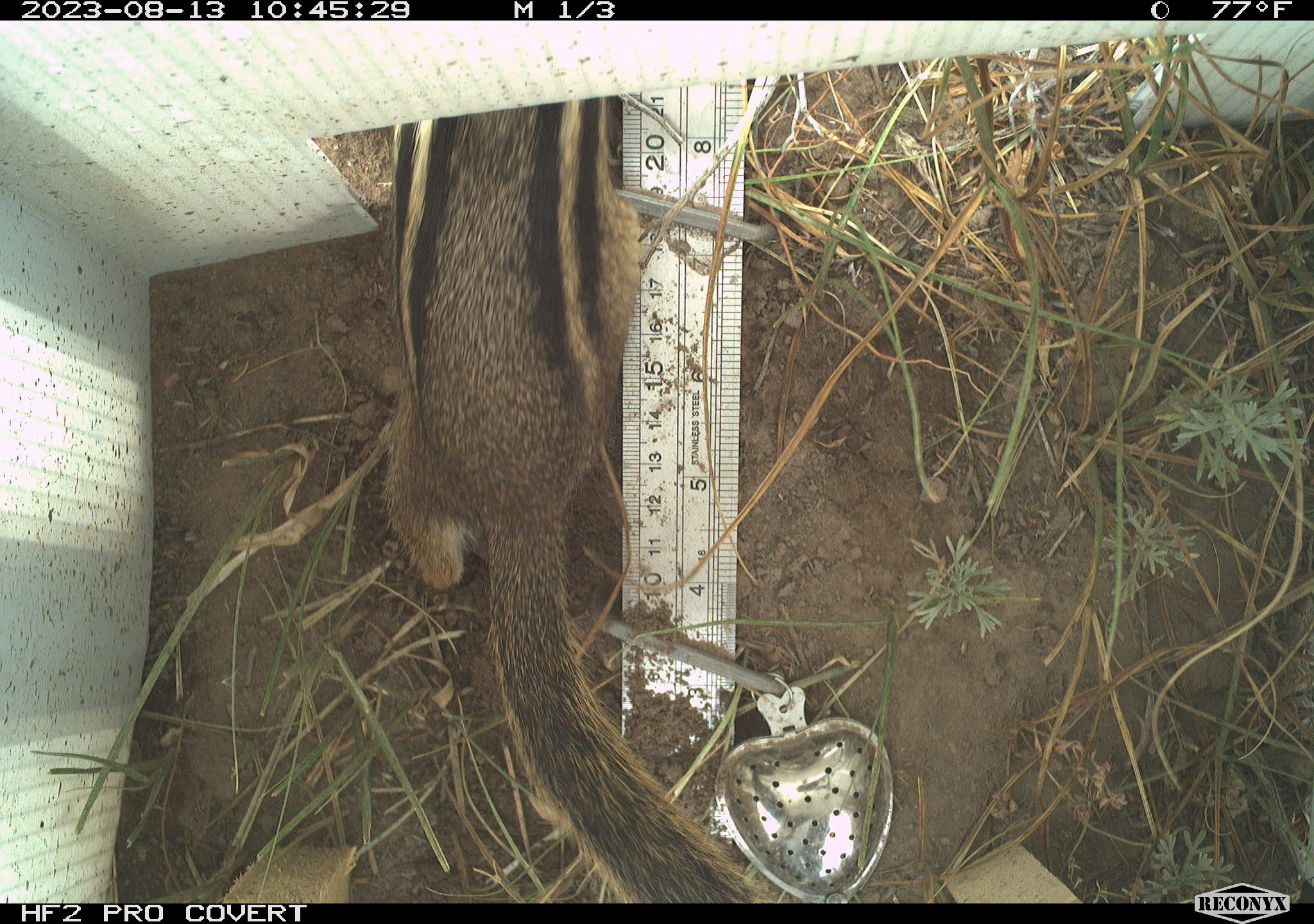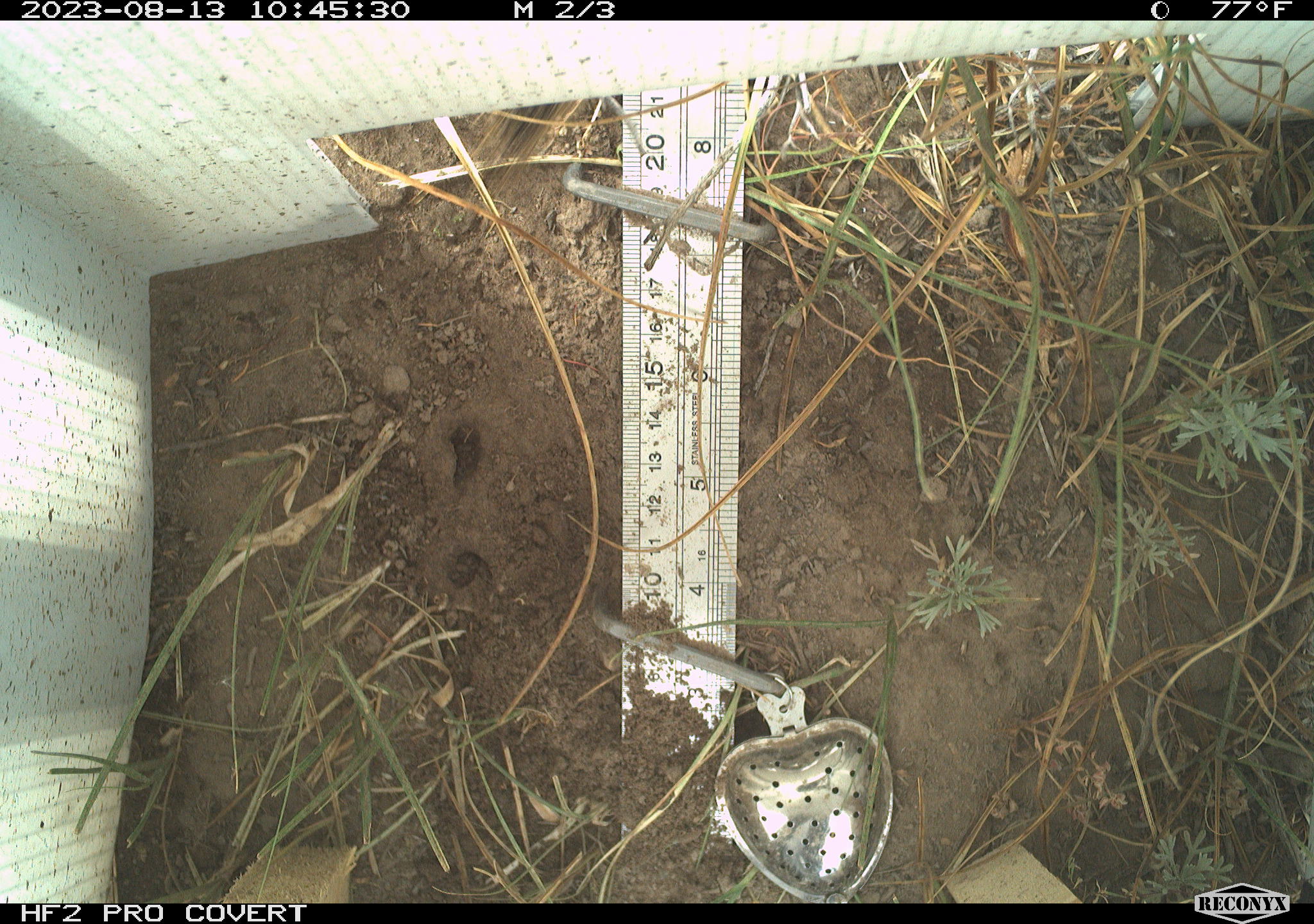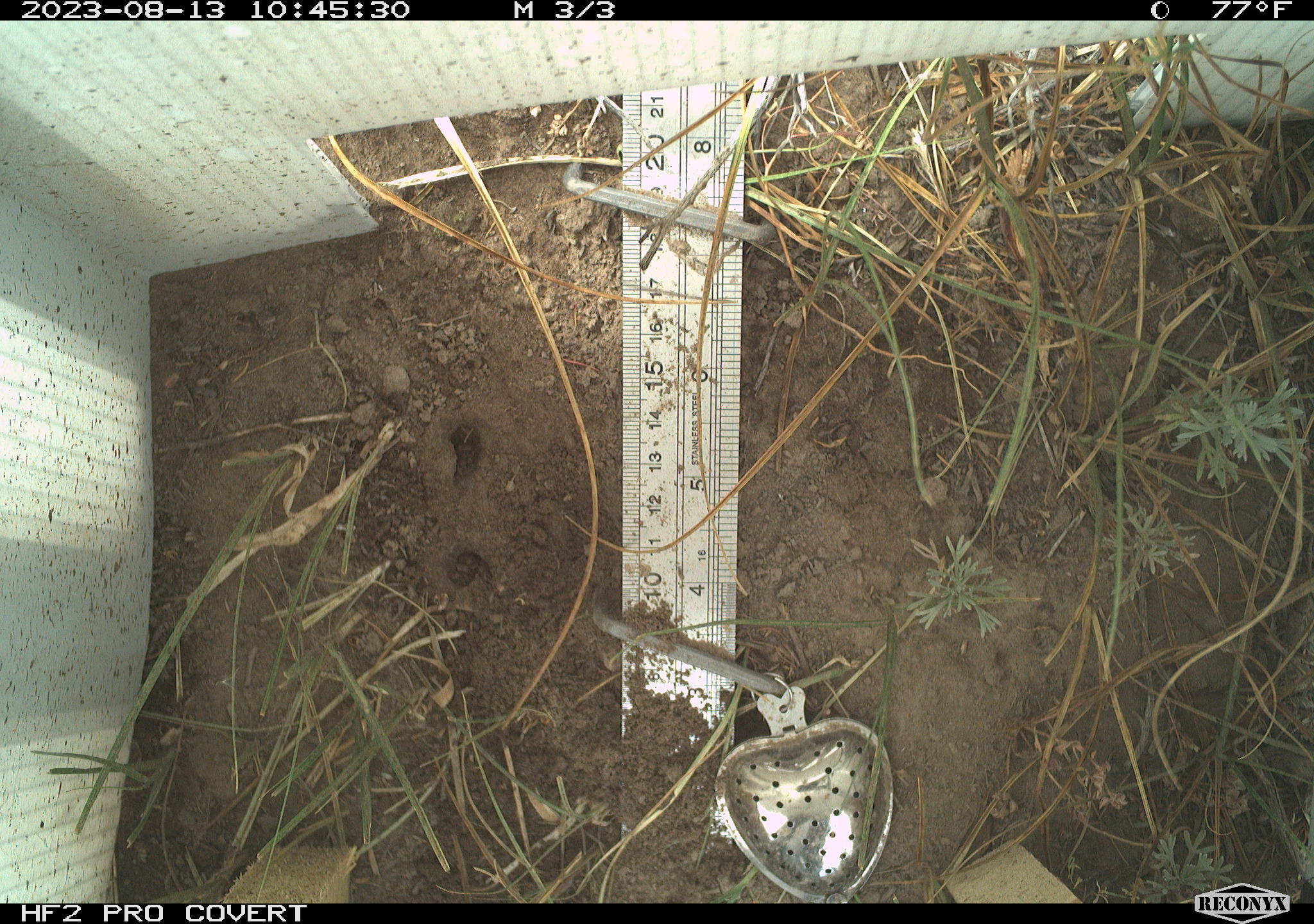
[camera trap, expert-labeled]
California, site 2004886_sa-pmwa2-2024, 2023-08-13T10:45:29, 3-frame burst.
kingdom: Animalia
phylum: Chordata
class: Mammalia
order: Rodentia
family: Sciuridae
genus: Callospermophilus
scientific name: Callospermophilus lateralis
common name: golden mantled ground squirrel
Golden mantled ground squirrel (Callospermophilus lateralis).